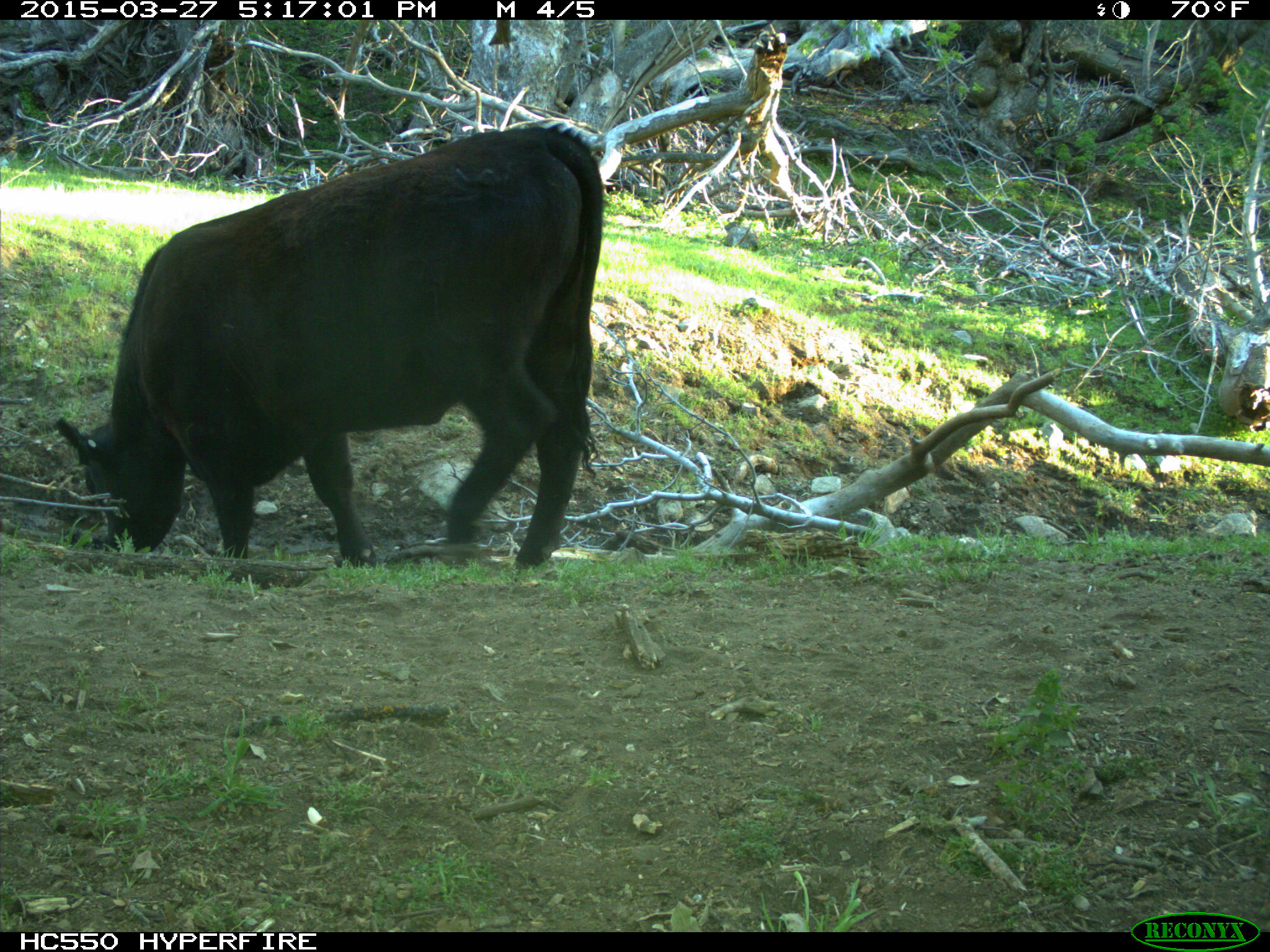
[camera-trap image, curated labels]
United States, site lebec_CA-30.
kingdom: Animalia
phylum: Chordata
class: Mammalia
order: Artiodactyla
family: Bovidae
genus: Bos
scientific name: Bos taurus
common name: domestic cow